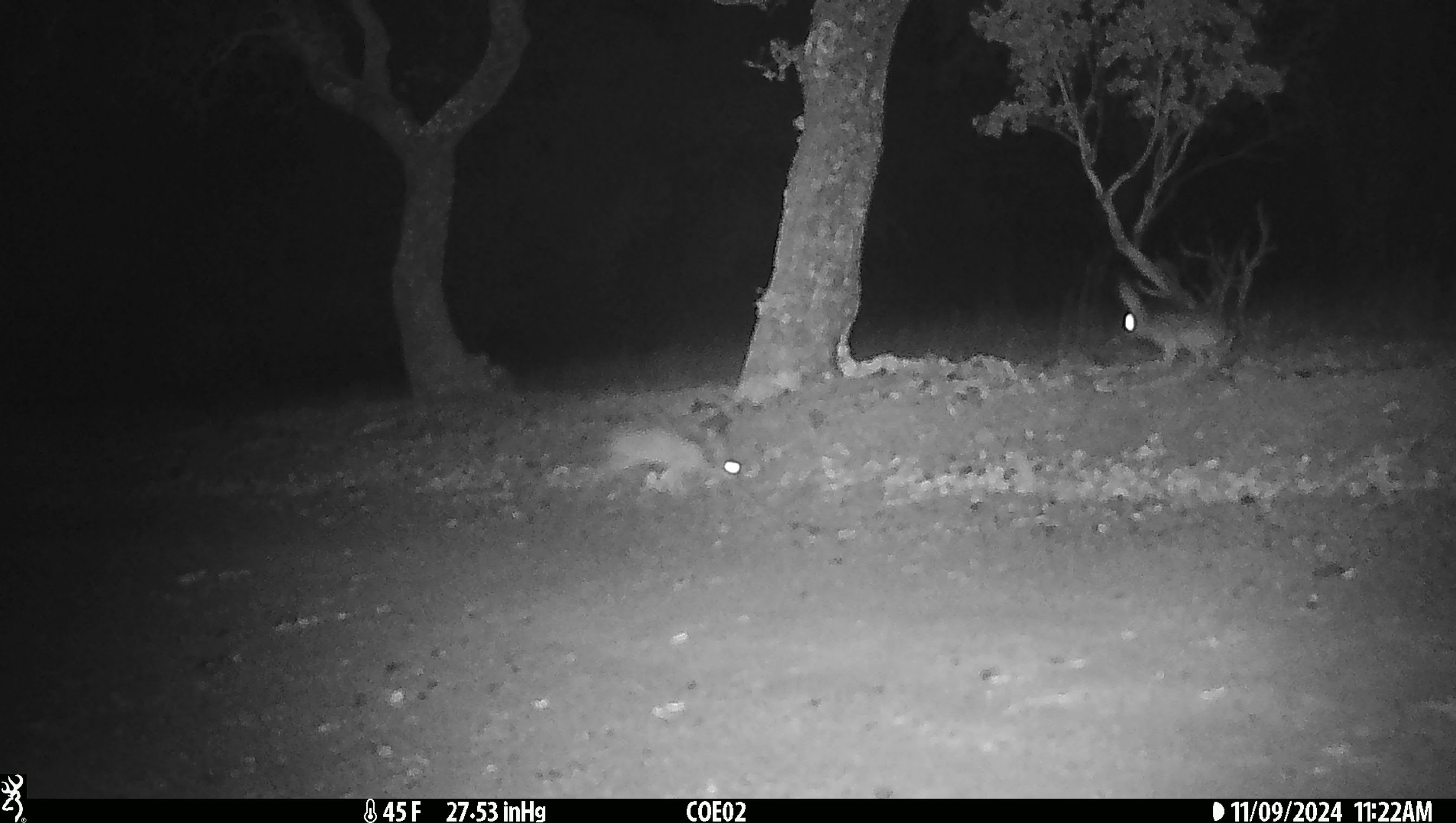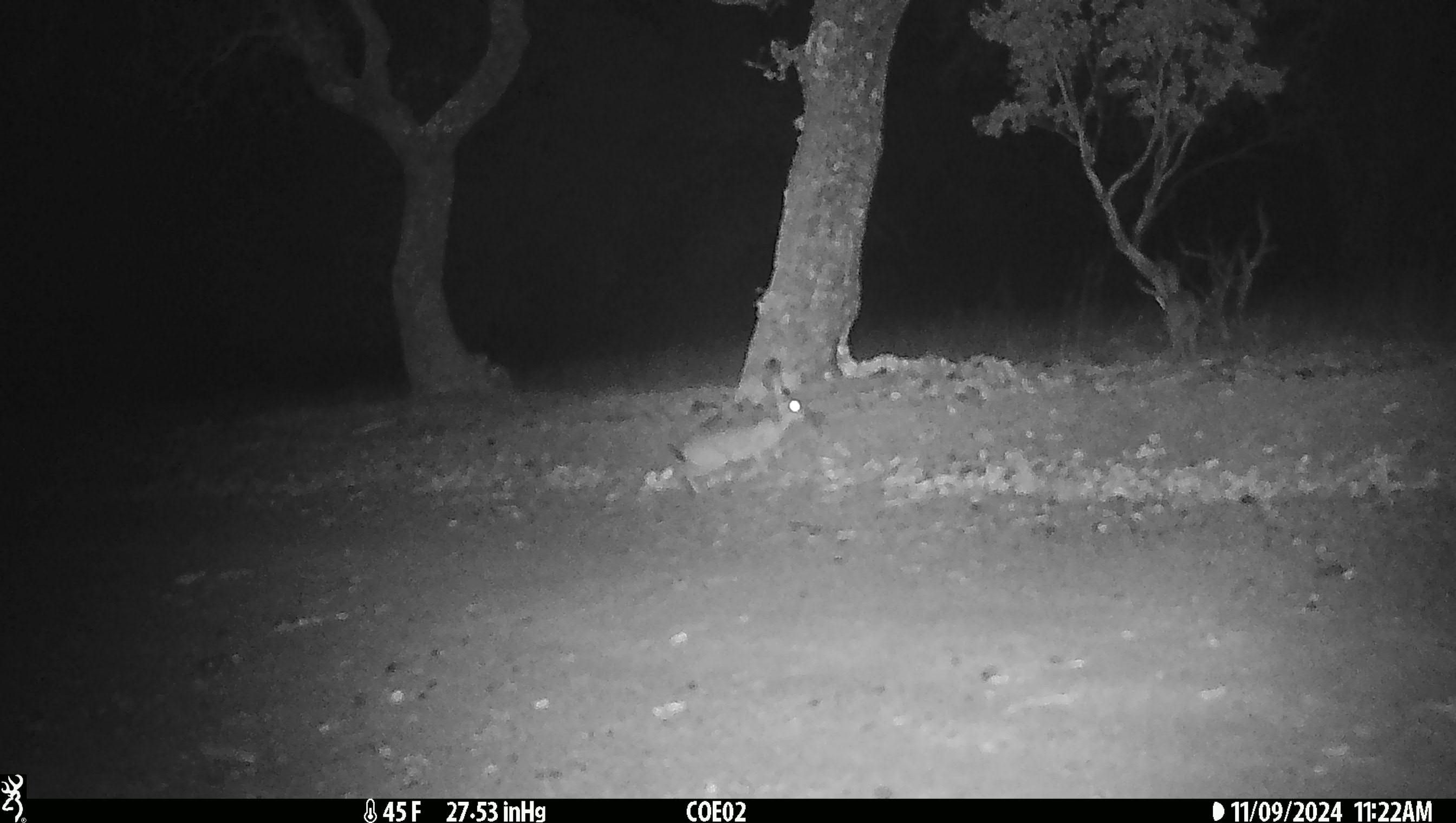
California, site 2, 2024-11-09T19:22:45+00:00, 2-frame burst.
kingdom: Animalia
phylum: Chordata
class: Mammalia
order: Lagomorpha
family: Leporidae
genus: Lepus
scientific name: Lepus californicus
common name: black-tailed jackrabbit